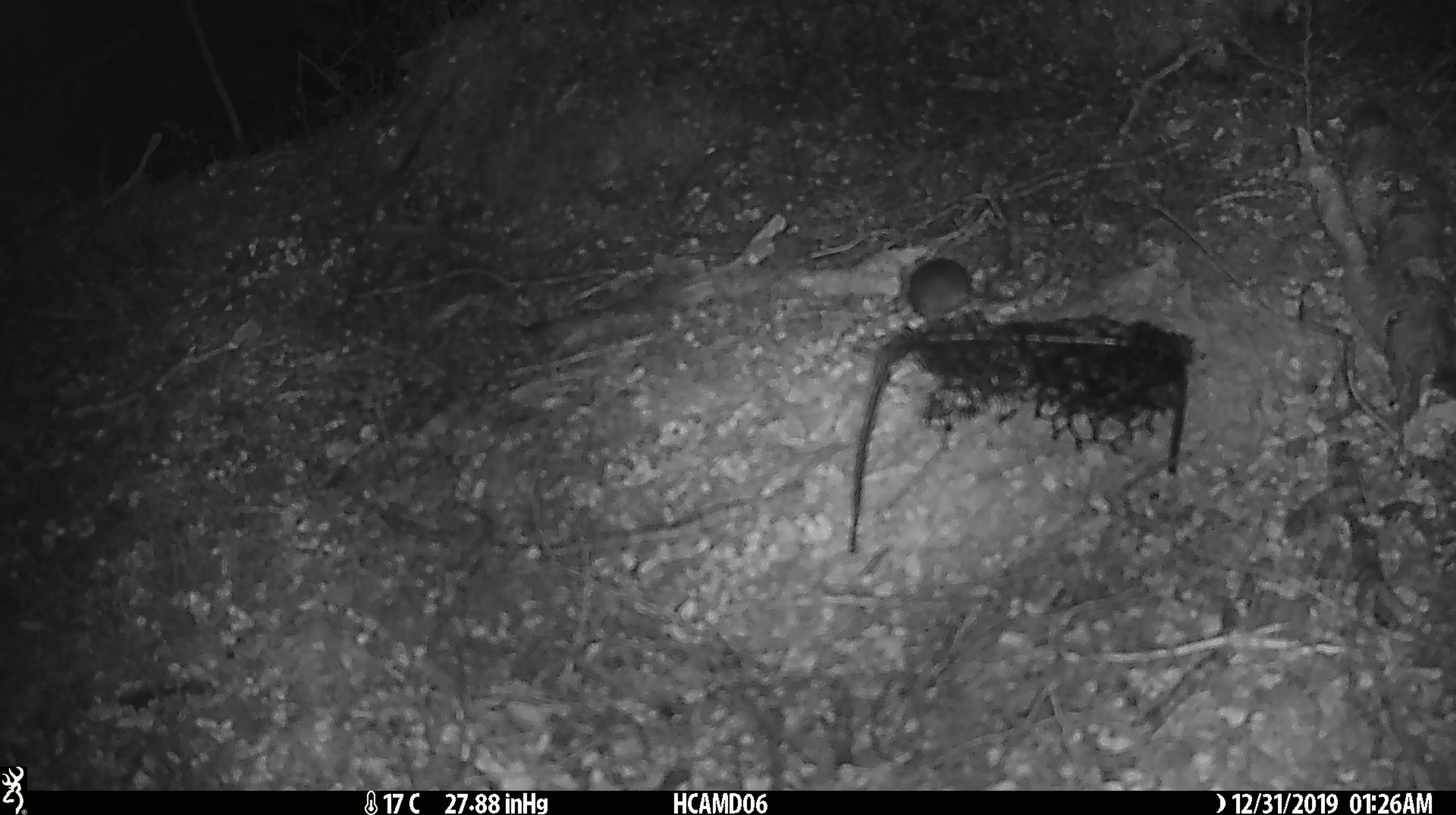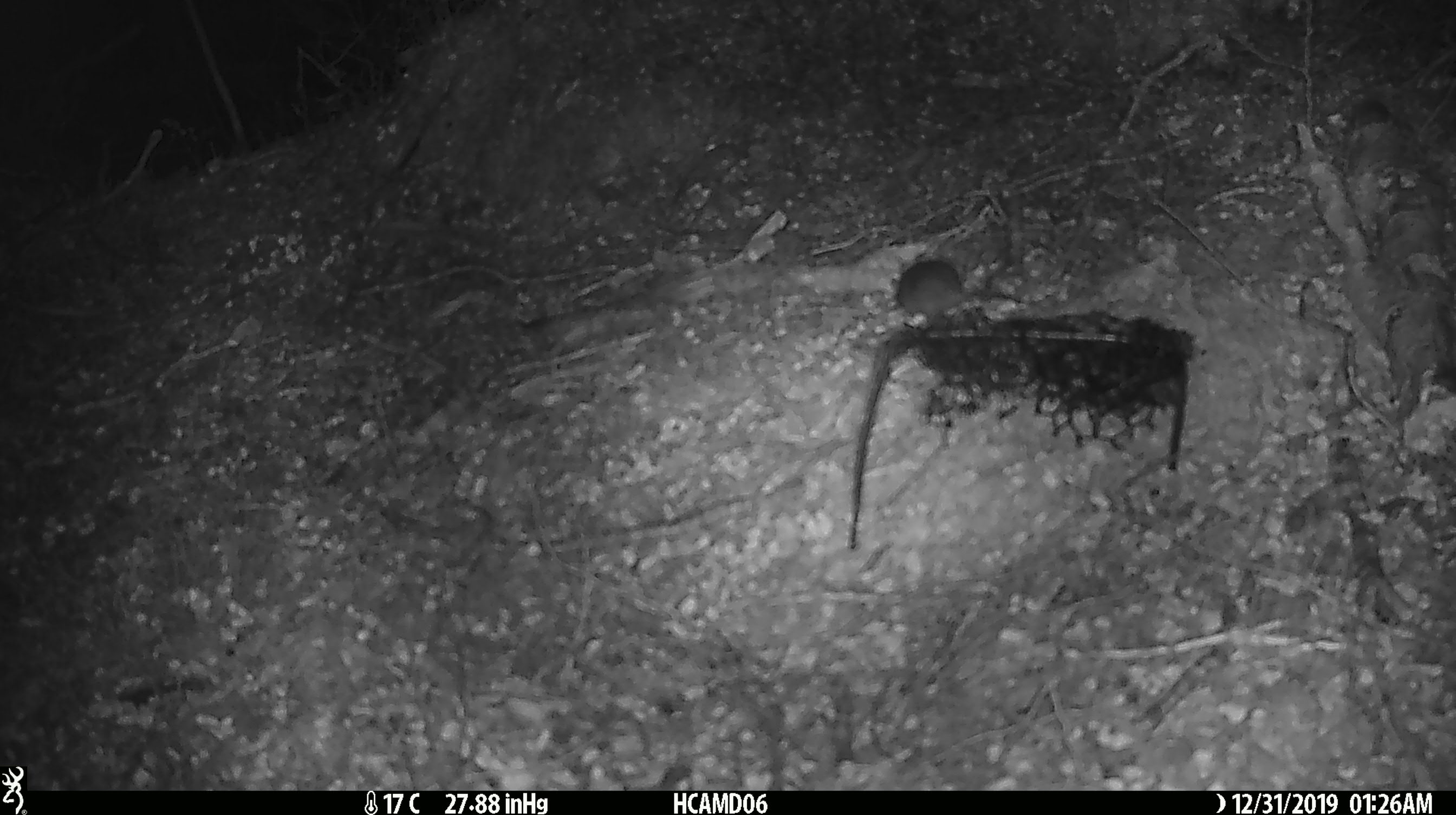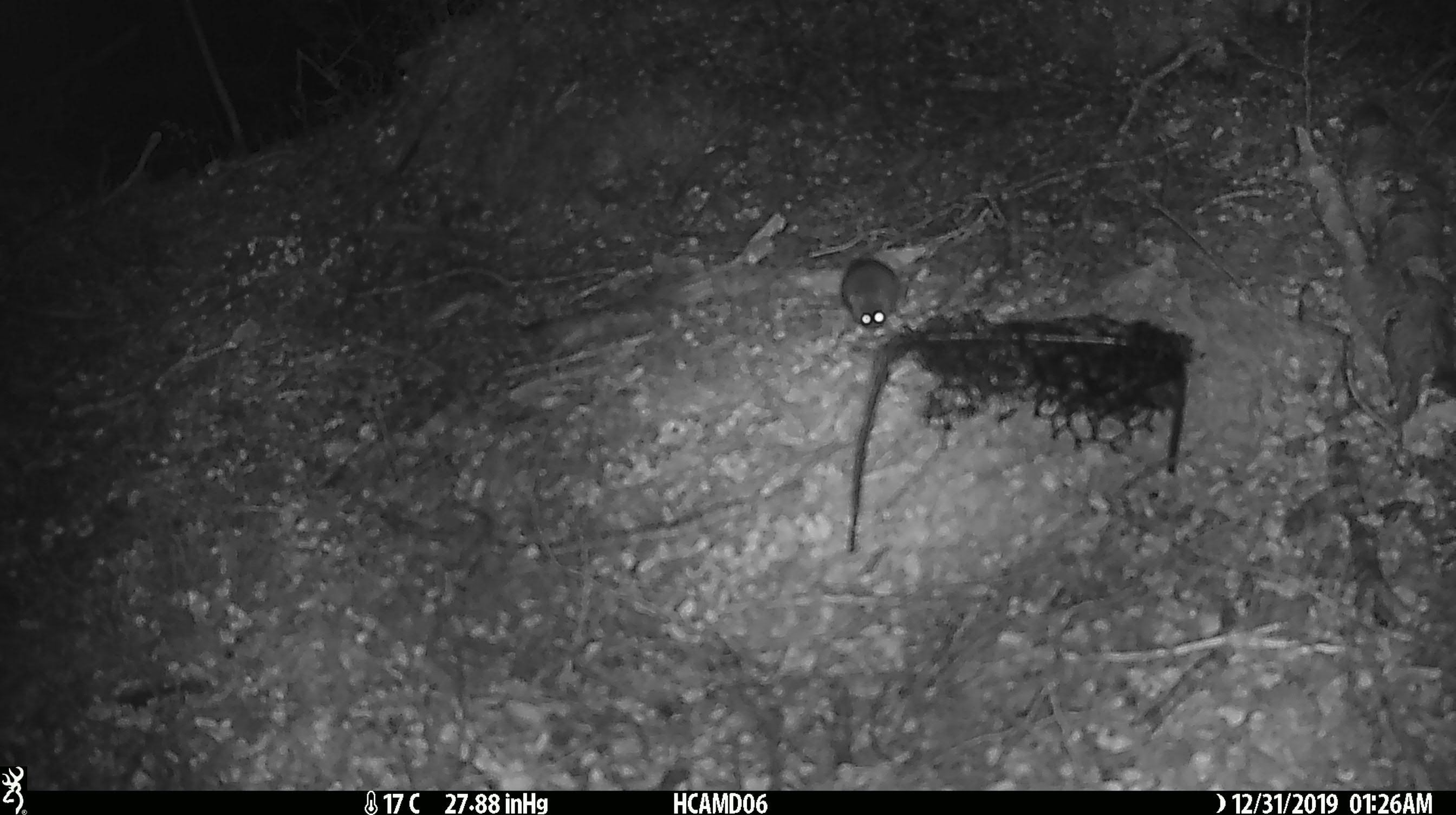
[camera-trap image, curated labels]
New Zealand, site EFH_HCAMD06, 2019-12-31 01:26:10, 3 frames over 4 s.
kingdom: Animalia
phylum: Chordata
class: Mammalia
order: Rodentia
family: Muridae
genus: Mus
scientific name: Mus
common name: mouse